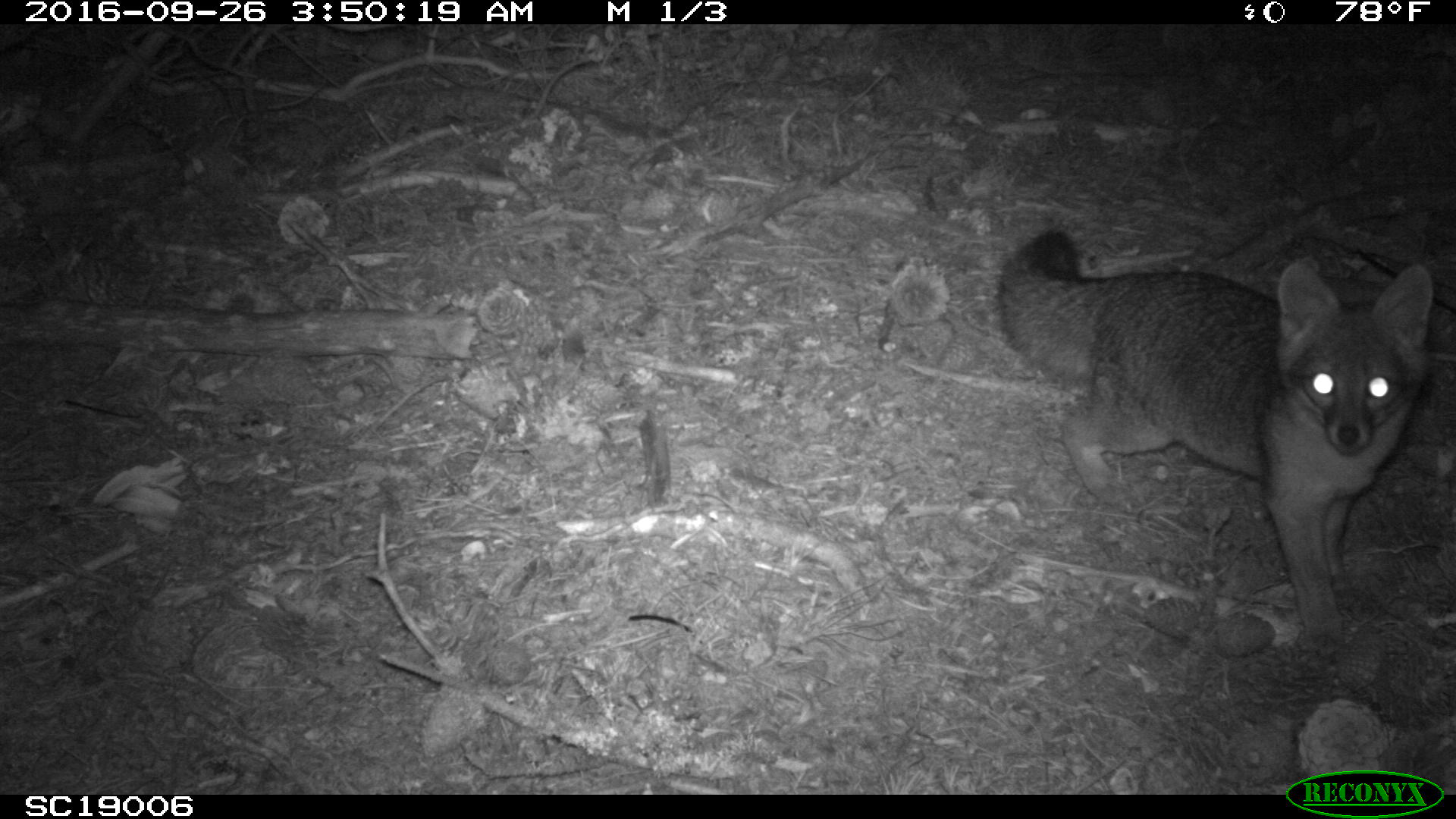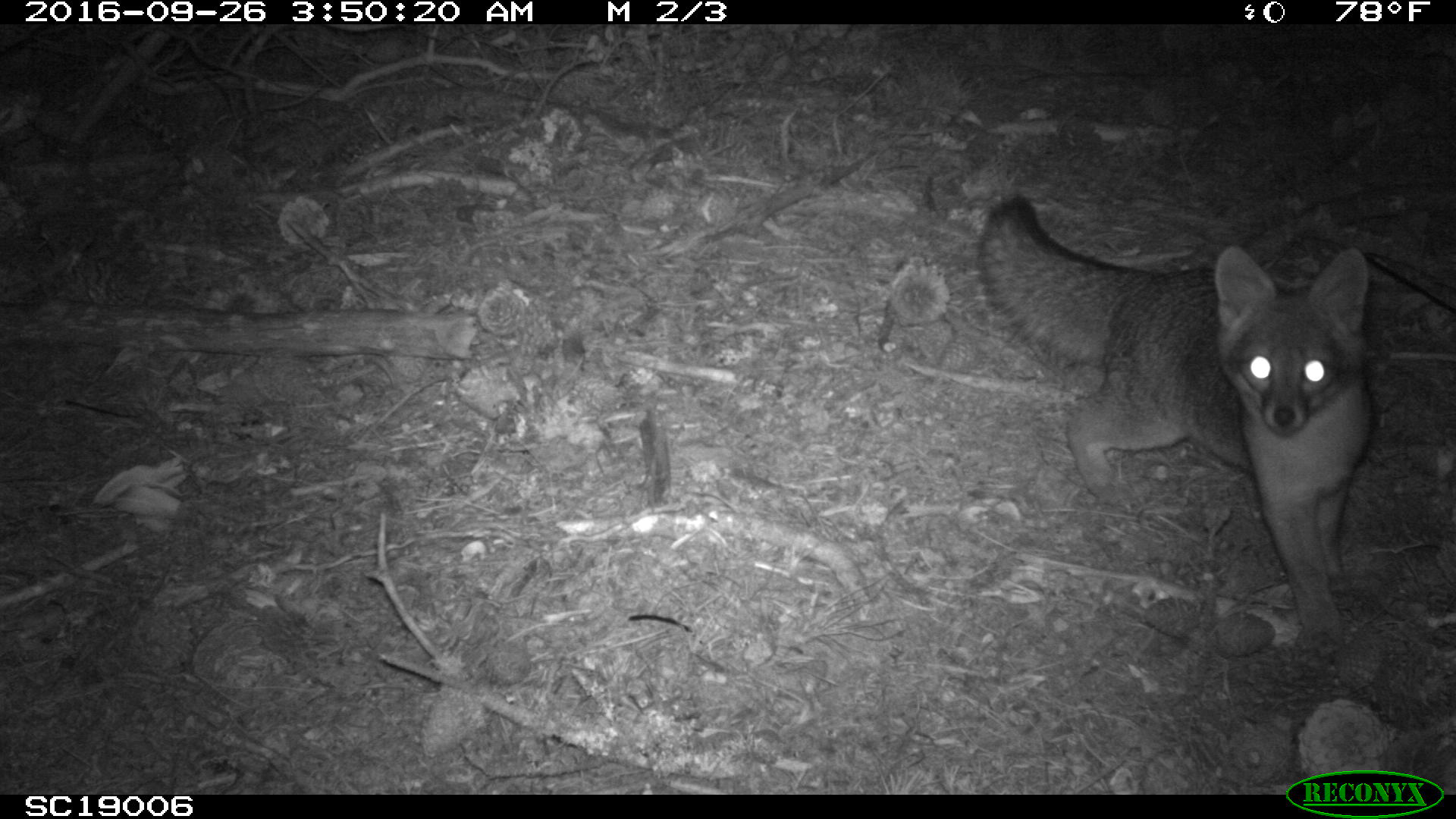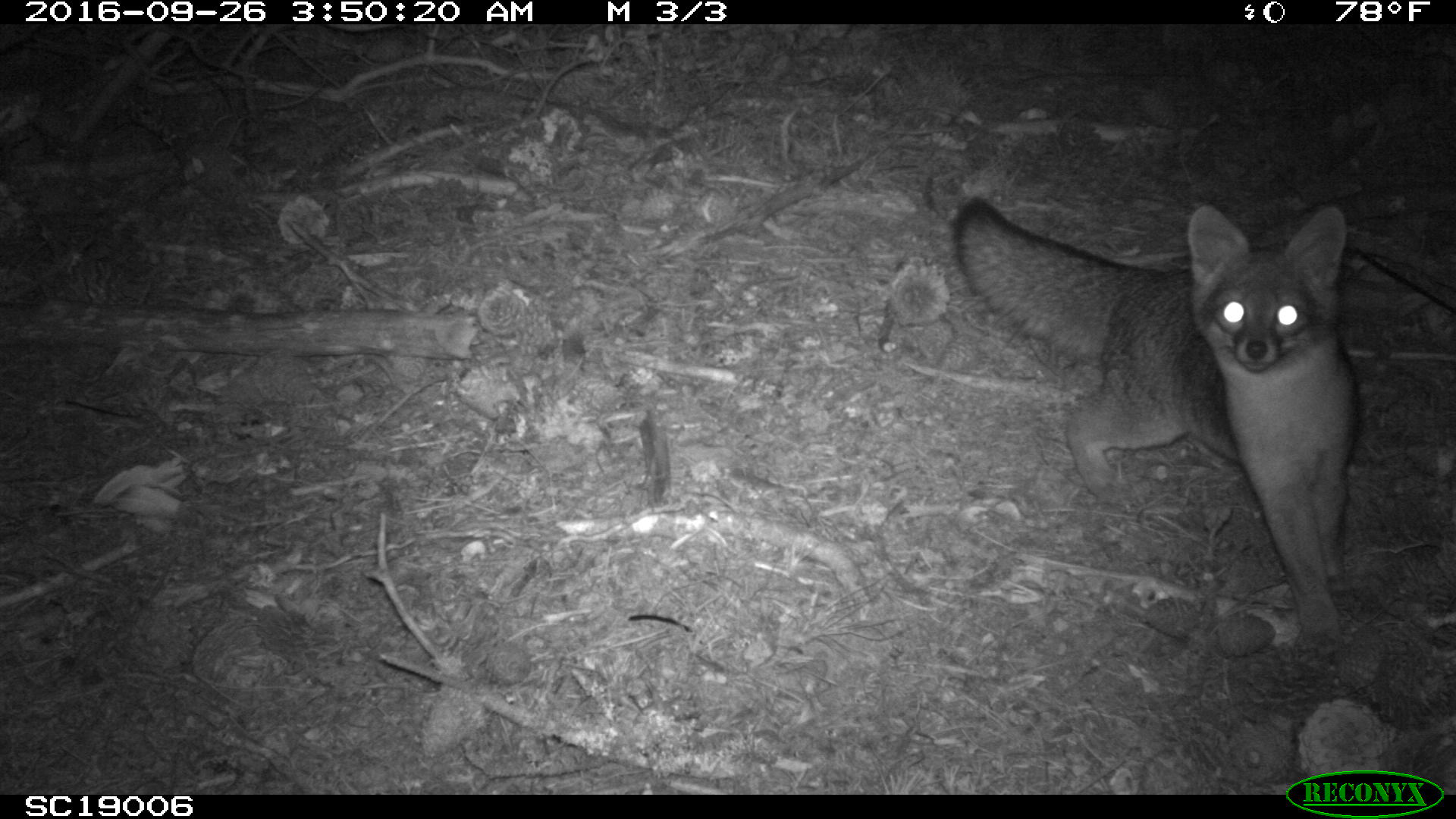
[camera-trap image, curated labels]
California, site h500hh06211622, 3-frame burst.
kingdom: Animalia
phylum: Chordata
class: Mammalia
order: Carnivora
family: Canidae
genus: Urocyon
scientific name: Urocyon littoralis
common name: island fox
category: fox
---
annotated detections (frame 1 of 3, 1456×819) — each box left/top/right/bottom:
fox: 996/228/1432/655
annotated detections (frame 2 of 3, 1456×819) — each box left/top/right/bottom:
fox: 977/197/1373/655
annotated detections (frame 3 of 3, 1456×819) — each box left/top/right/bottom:
fox: 949/193/1357/665